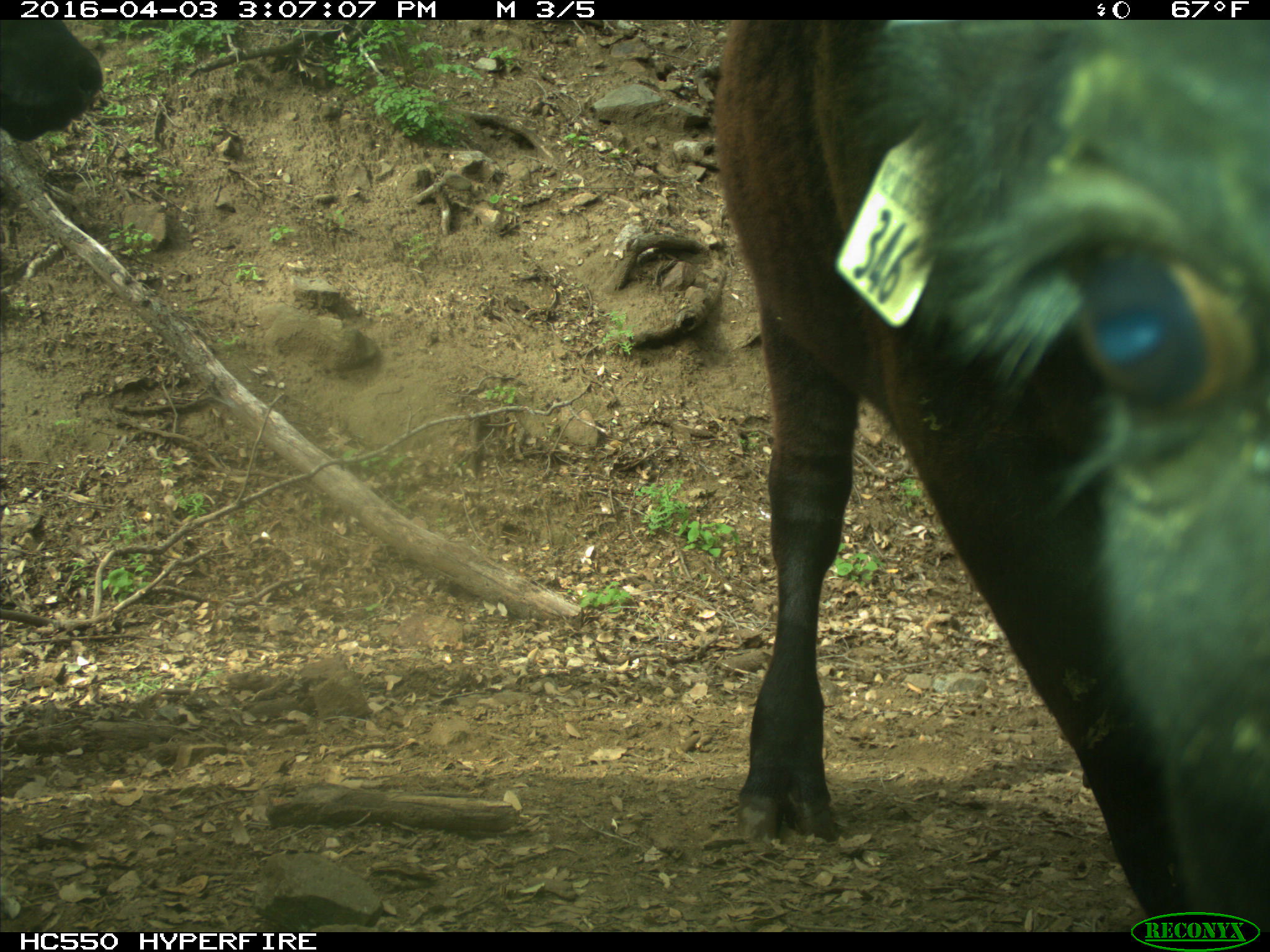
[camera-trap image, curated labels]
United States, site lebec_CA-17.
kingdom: Animalia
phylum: Chordata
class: Mammalia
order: Artiodactyla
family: Bovidae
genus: Bos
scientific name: Bos taurus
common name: domestic cow